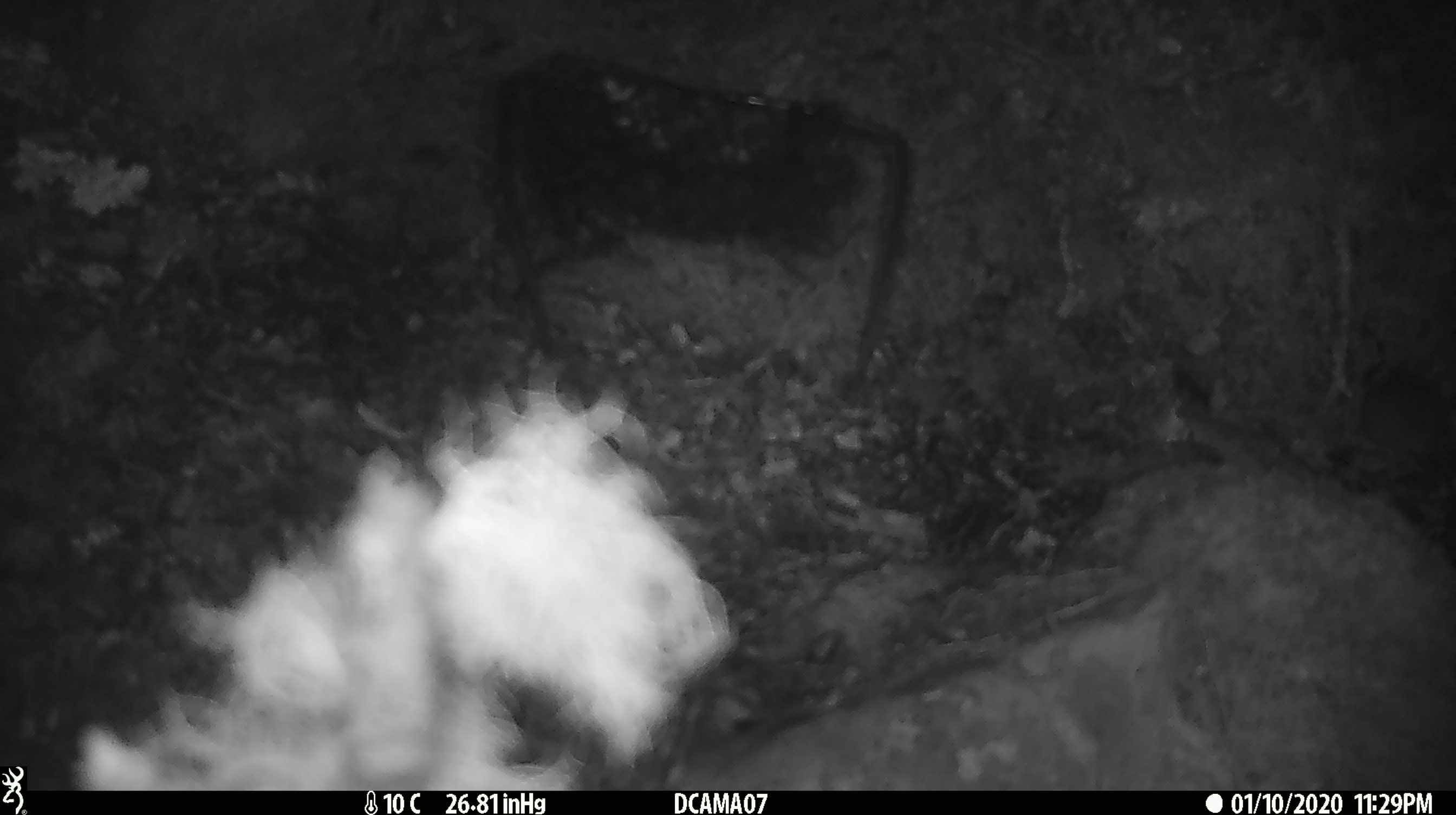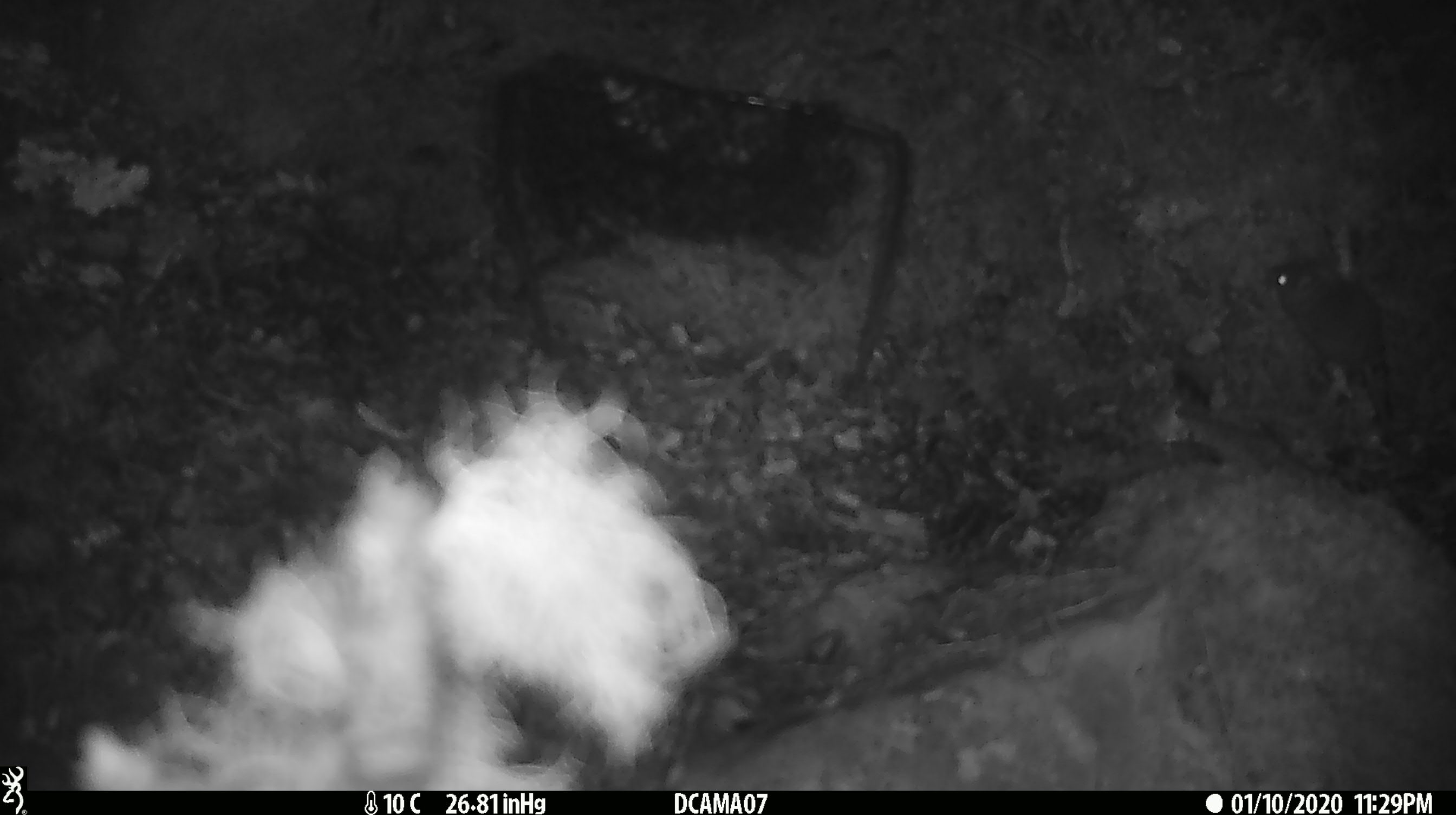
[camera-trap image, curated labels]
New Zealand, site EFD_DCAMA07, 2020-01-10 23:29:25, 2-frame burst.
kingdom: Animalia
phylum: Chordata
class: Mammalia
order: Rodentia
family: Muridae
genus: Mus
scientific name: Mus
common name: mouse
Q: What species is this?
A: Mouse (Mus).